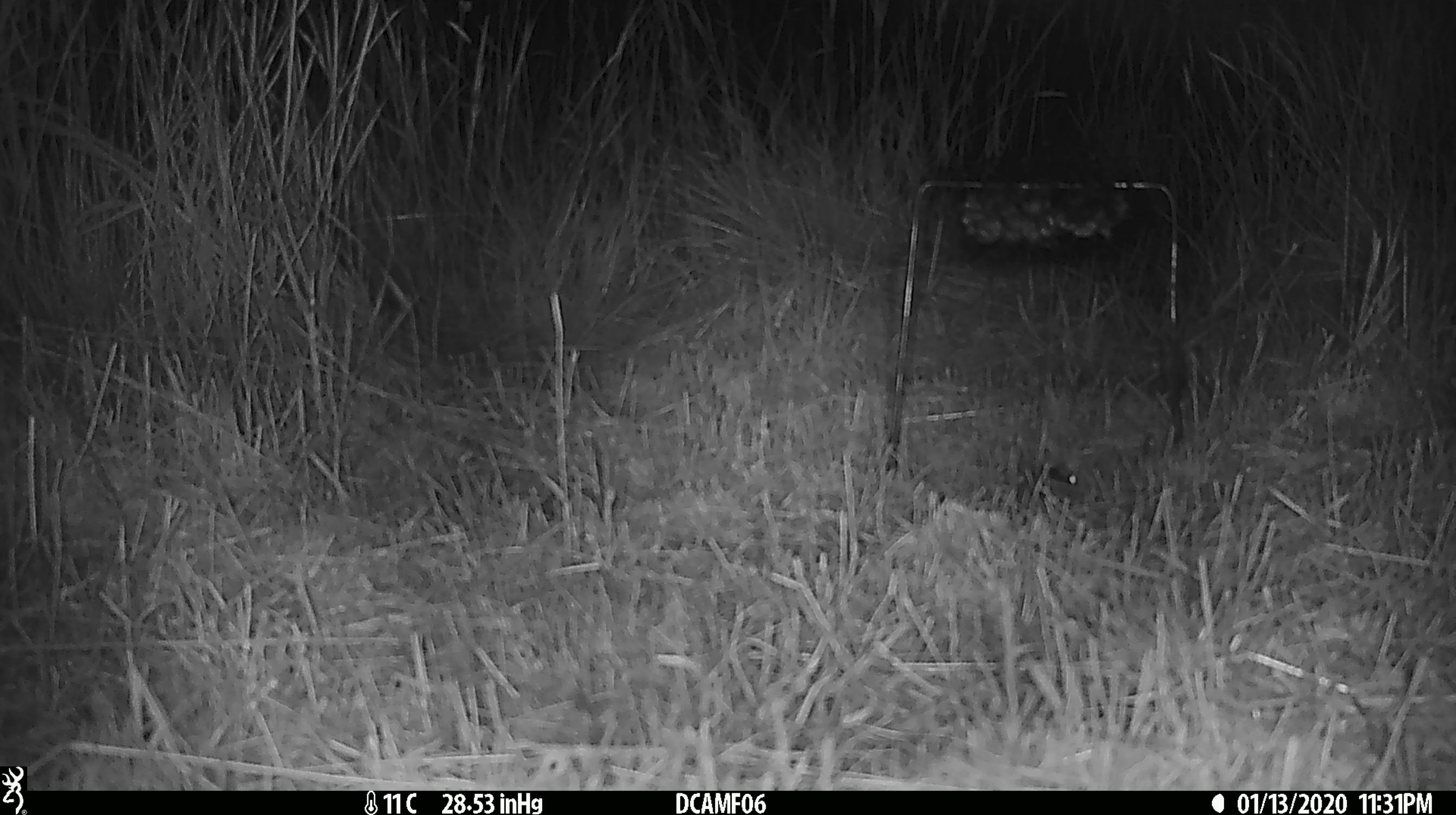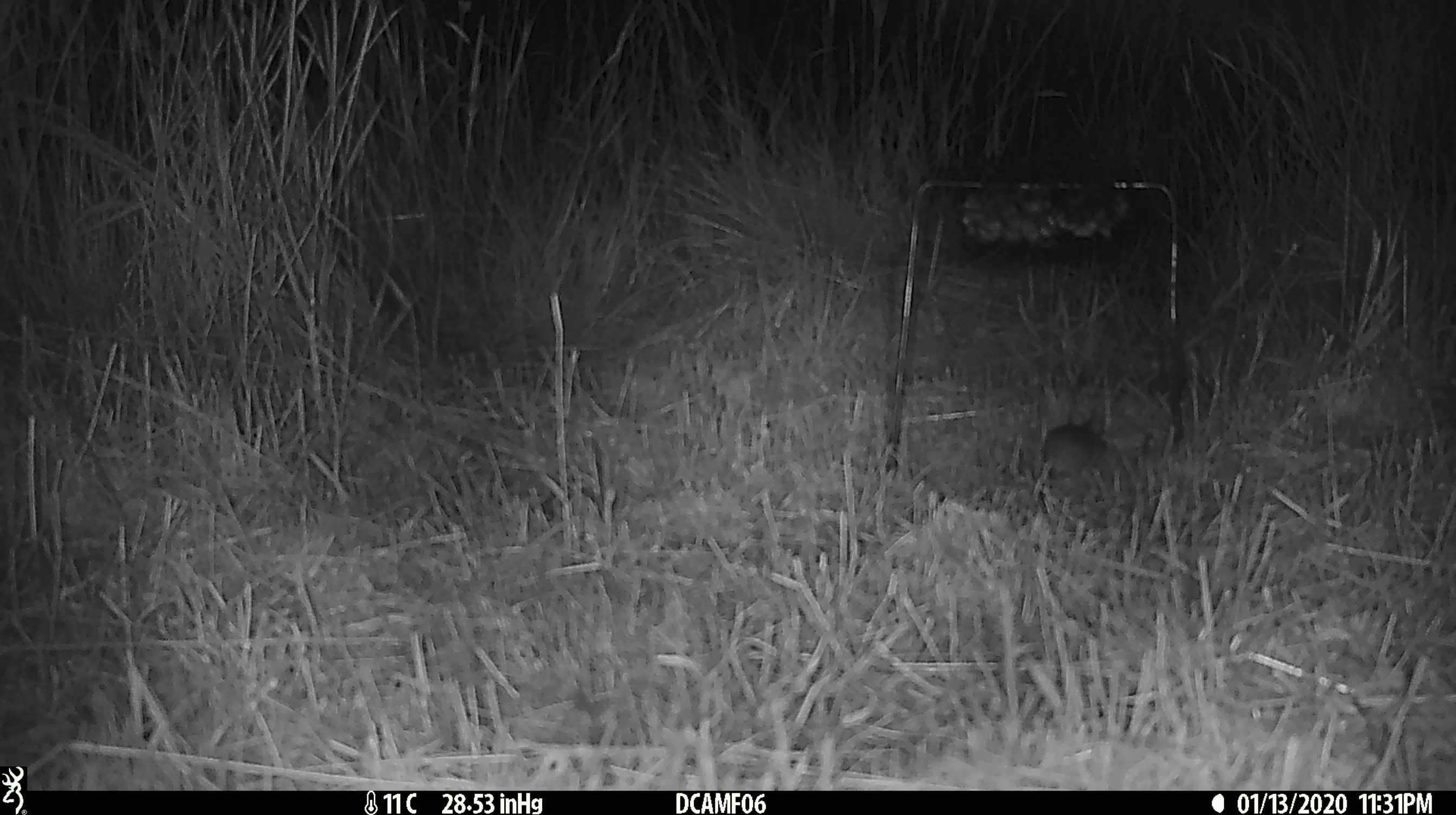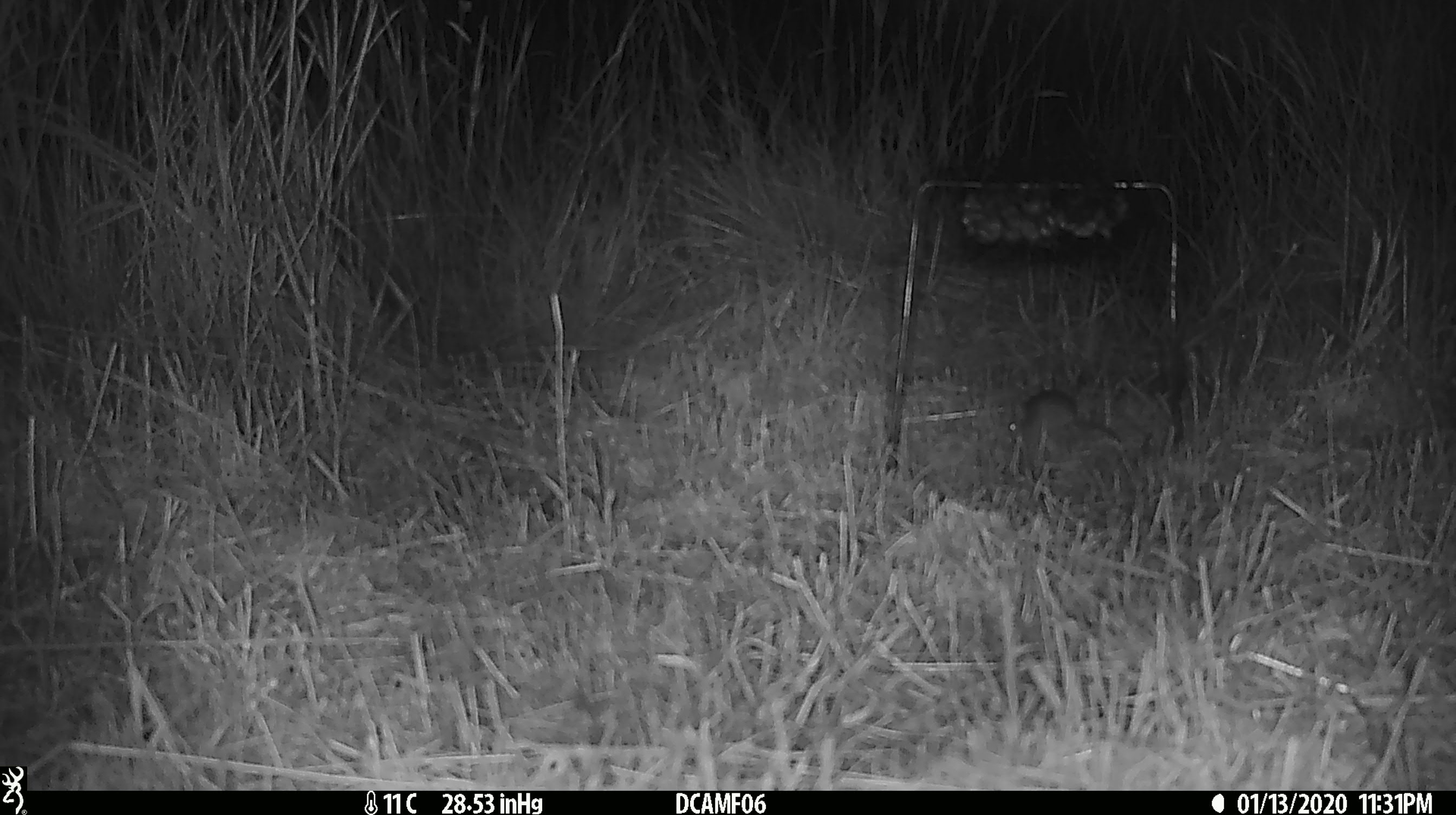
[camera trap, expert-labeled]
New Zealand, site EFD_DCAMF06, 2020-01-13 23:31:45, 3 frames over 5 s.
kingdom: Animalia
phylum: Chordata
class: Mammalia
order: Rodentia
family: Muridae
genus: Mus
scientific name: Mus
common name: mouse